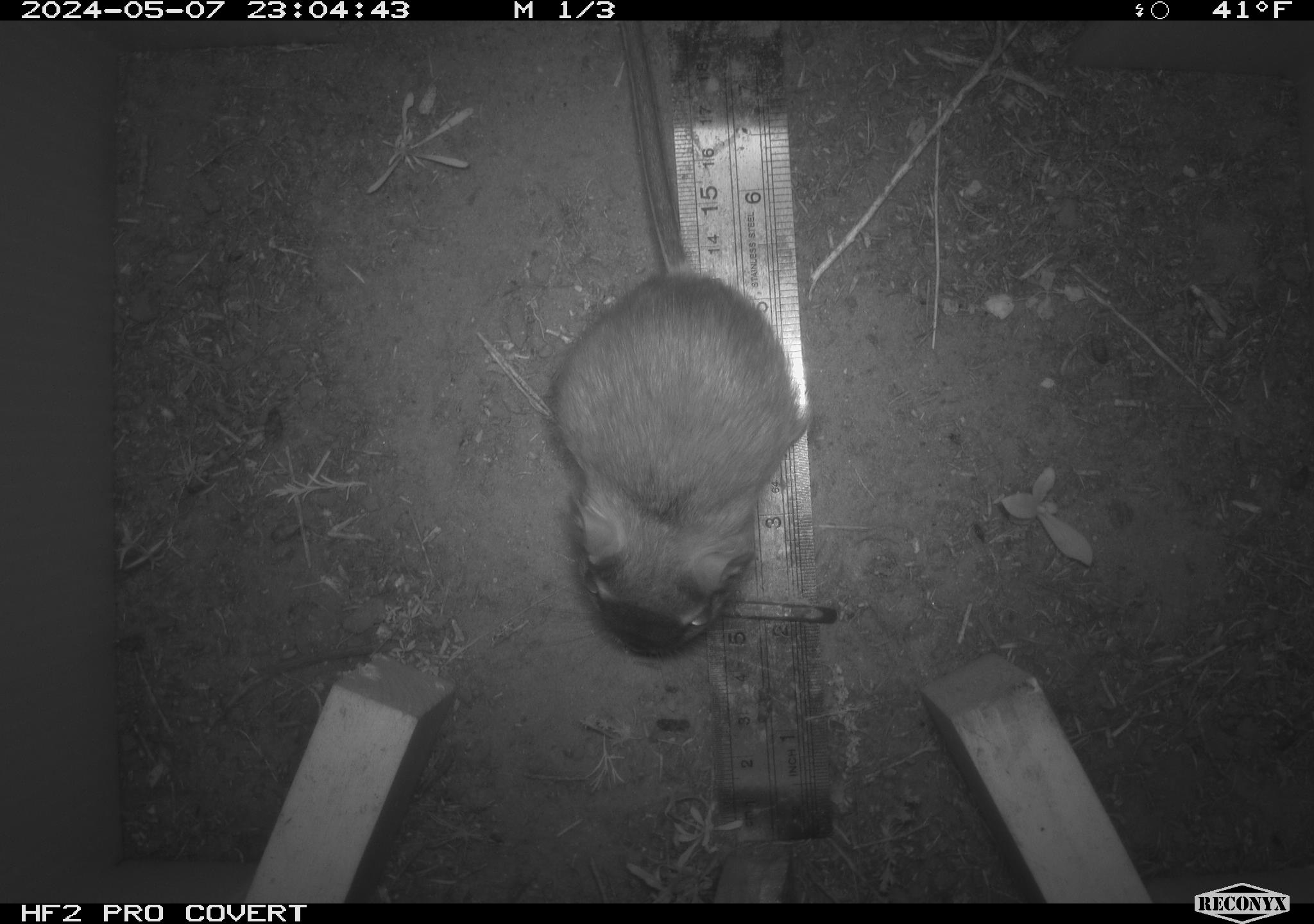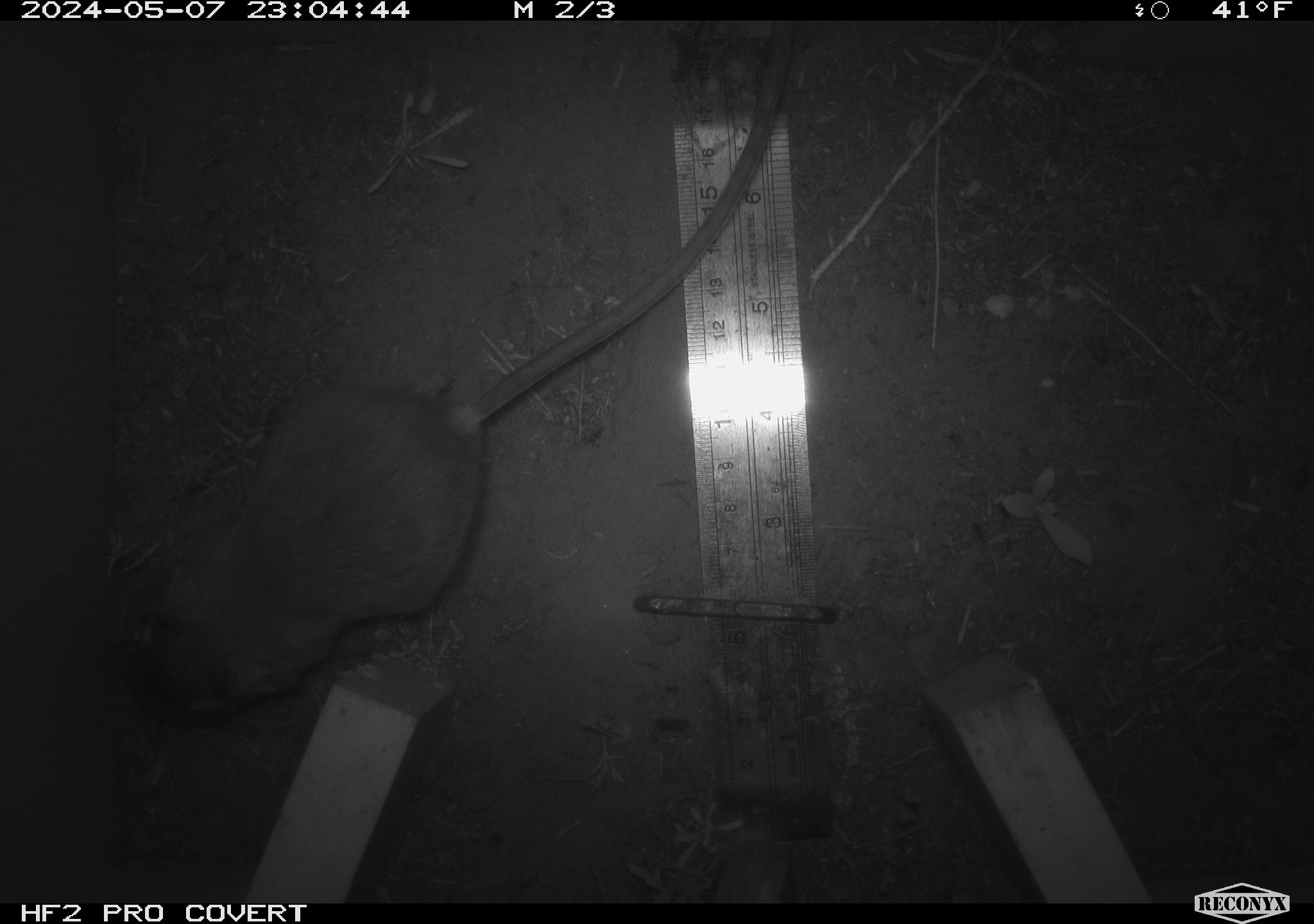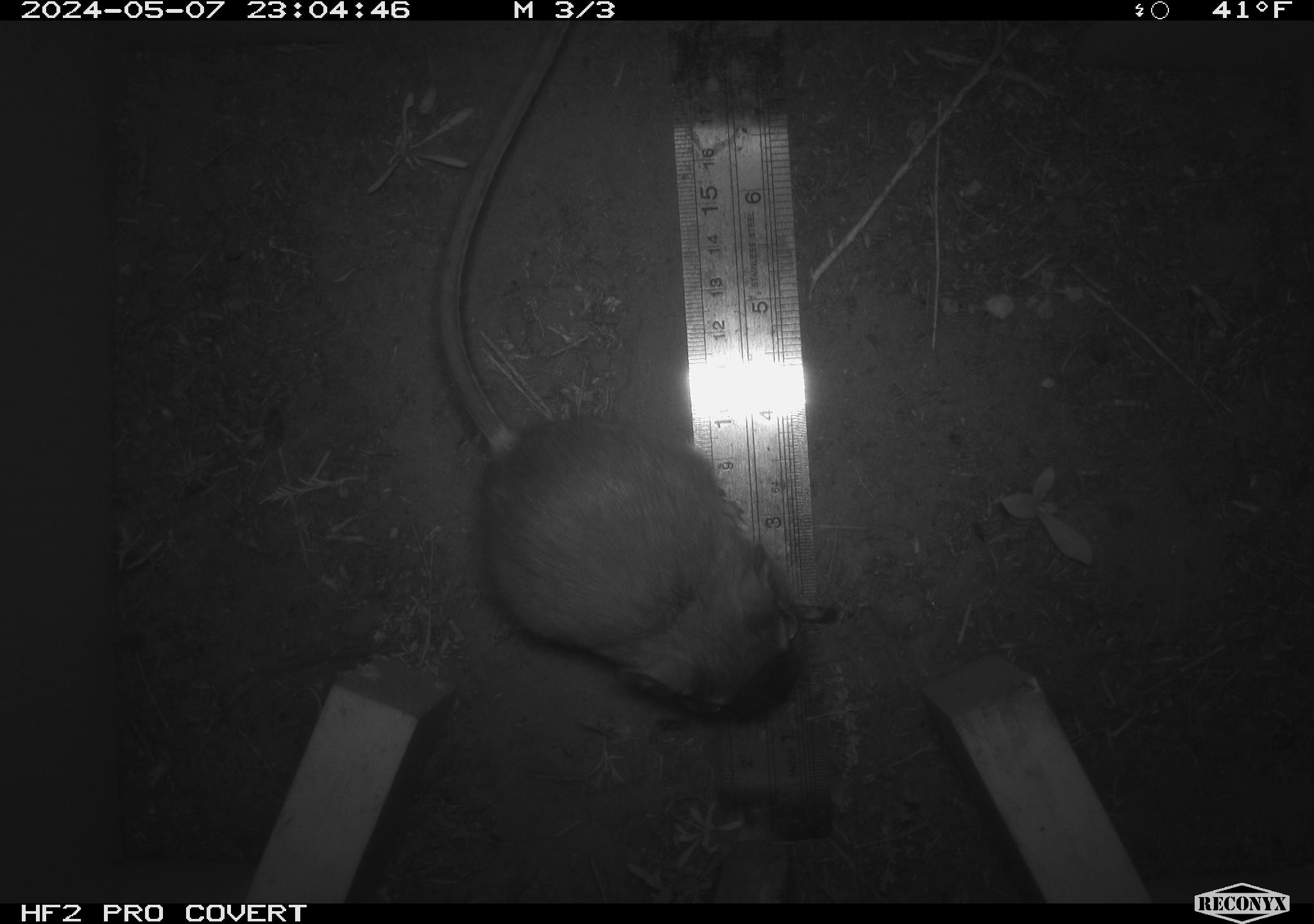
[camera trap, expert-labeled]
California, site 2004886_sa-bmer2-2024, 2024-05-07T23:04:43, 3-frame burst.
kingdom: Animalia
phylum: Chordata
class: Mammalia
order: Rodentia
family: Muridae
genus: Rattus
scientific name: Rattus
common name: rat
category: rattus species